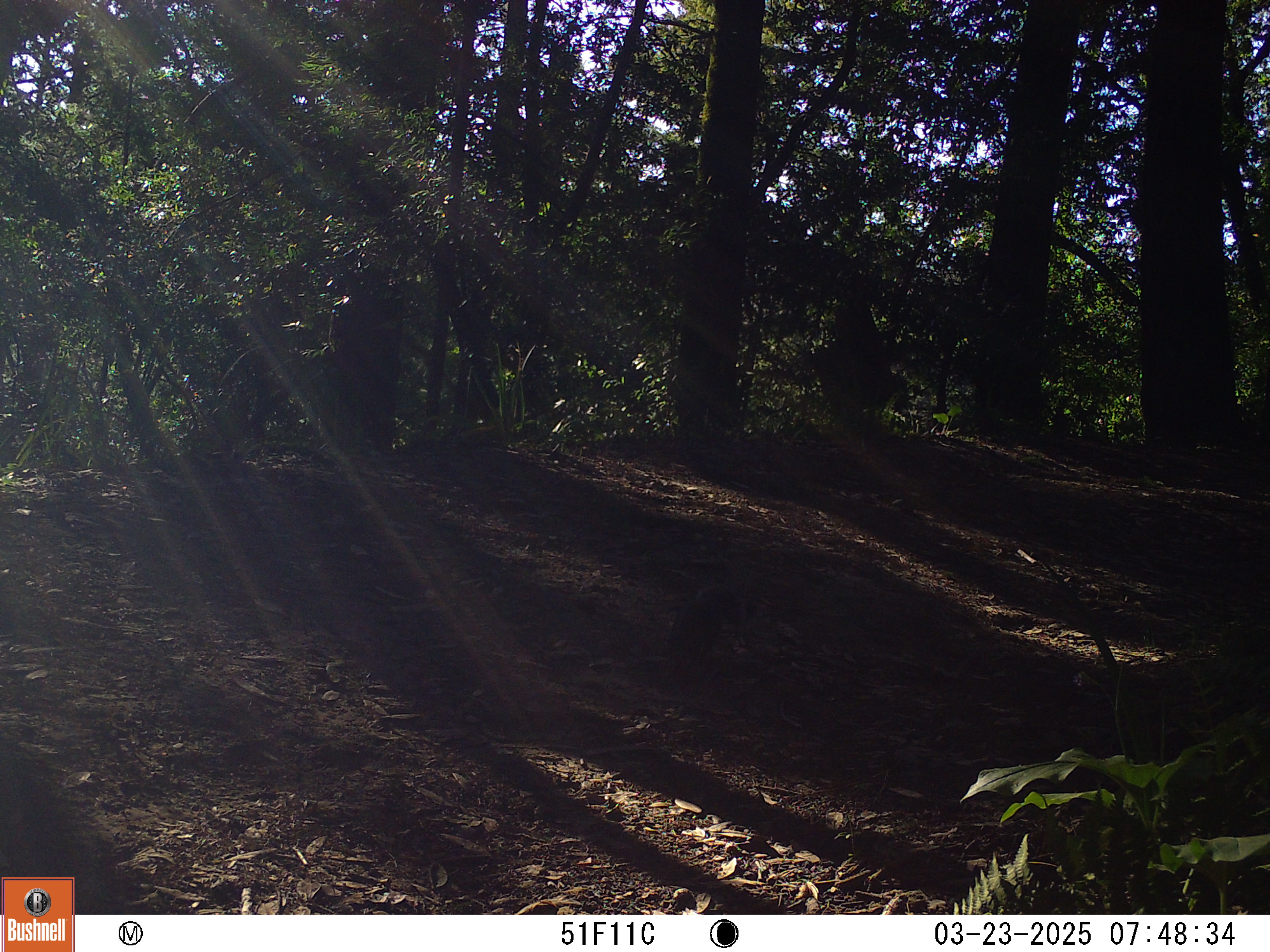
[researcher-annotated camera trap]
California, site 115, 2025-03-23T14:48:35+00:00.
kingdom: Animalia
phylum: Chordata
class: Mammalia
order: Rodentia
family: Sciuridae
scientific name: Sciuridae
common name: squirrel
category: unknown squirrel